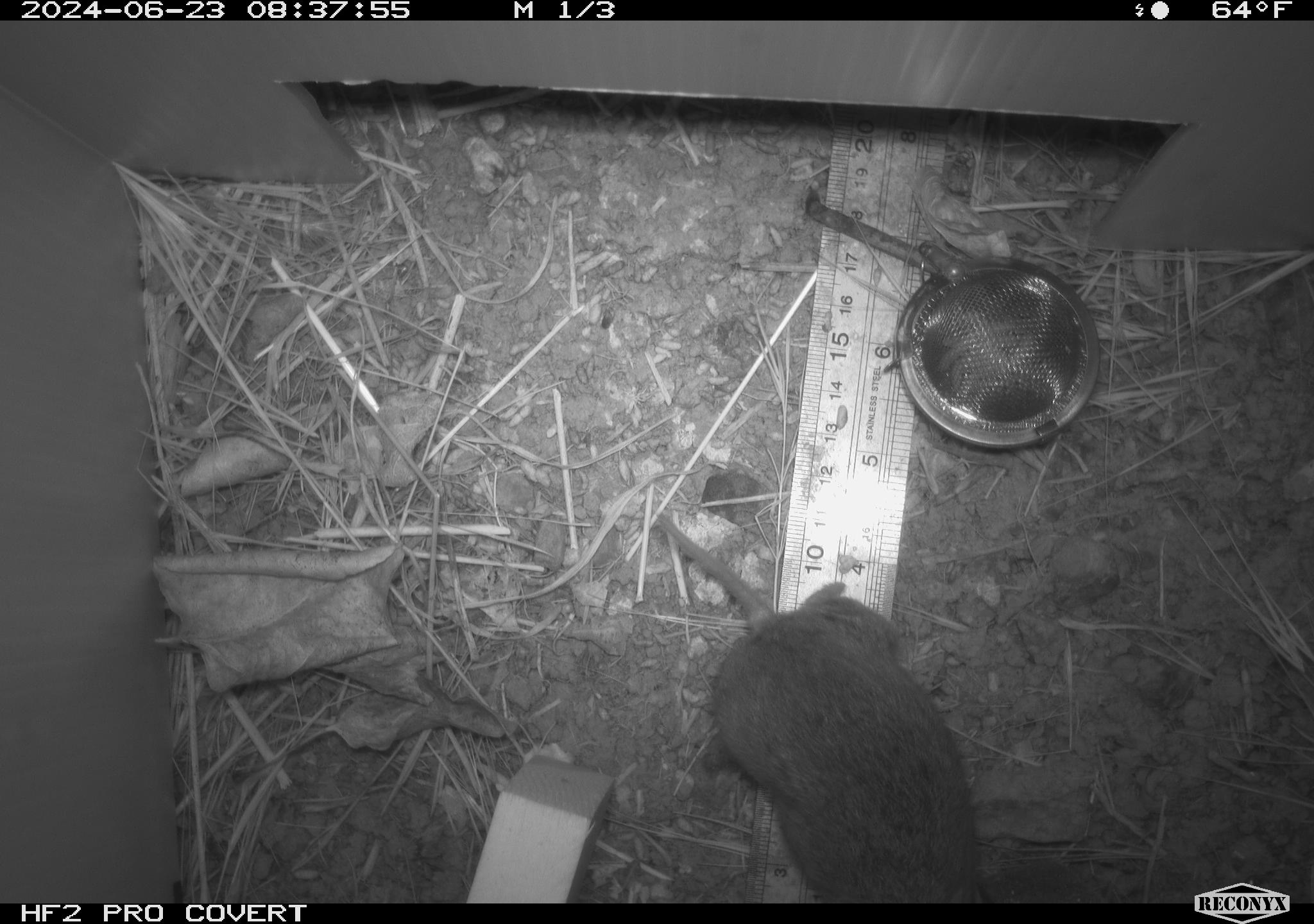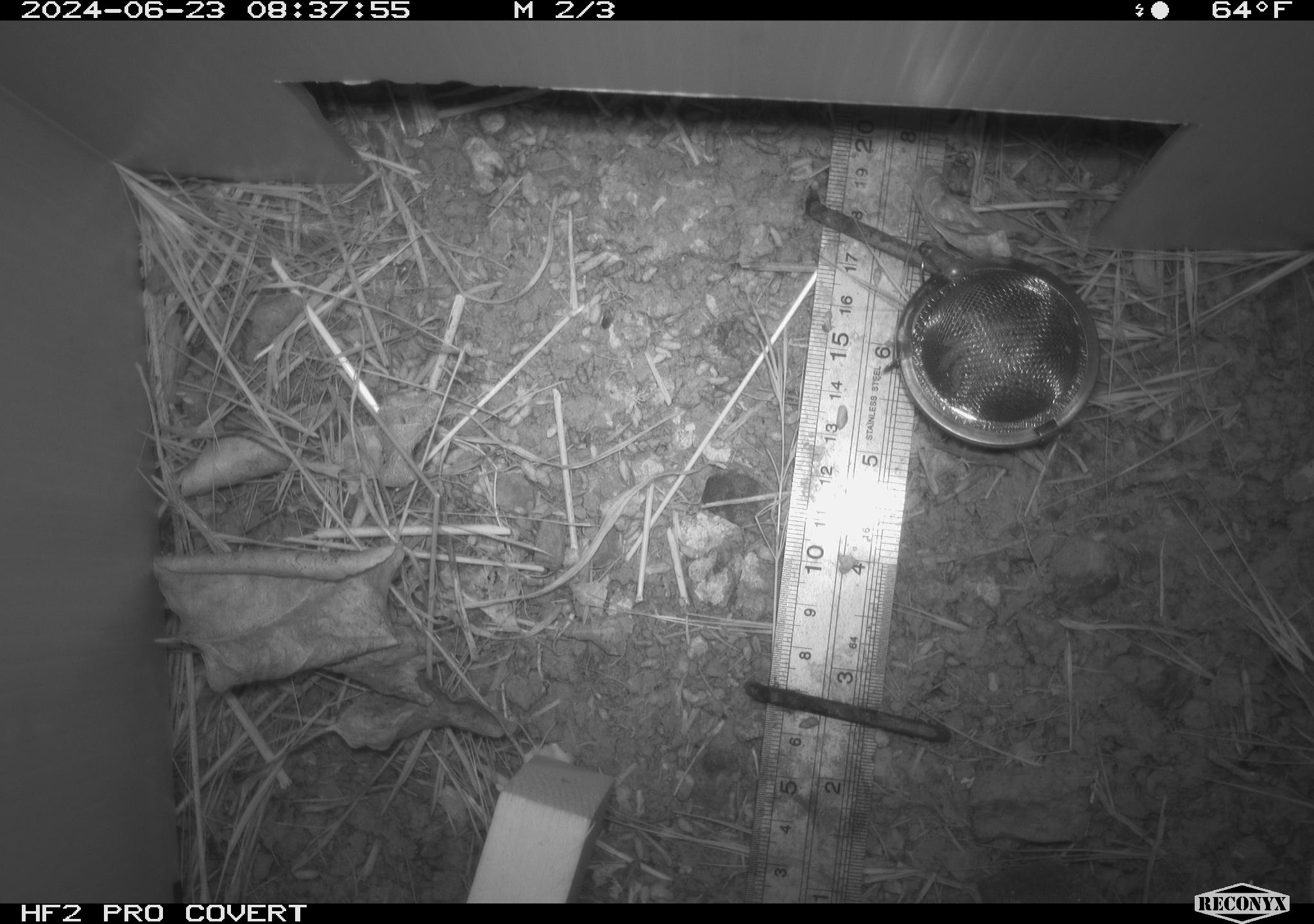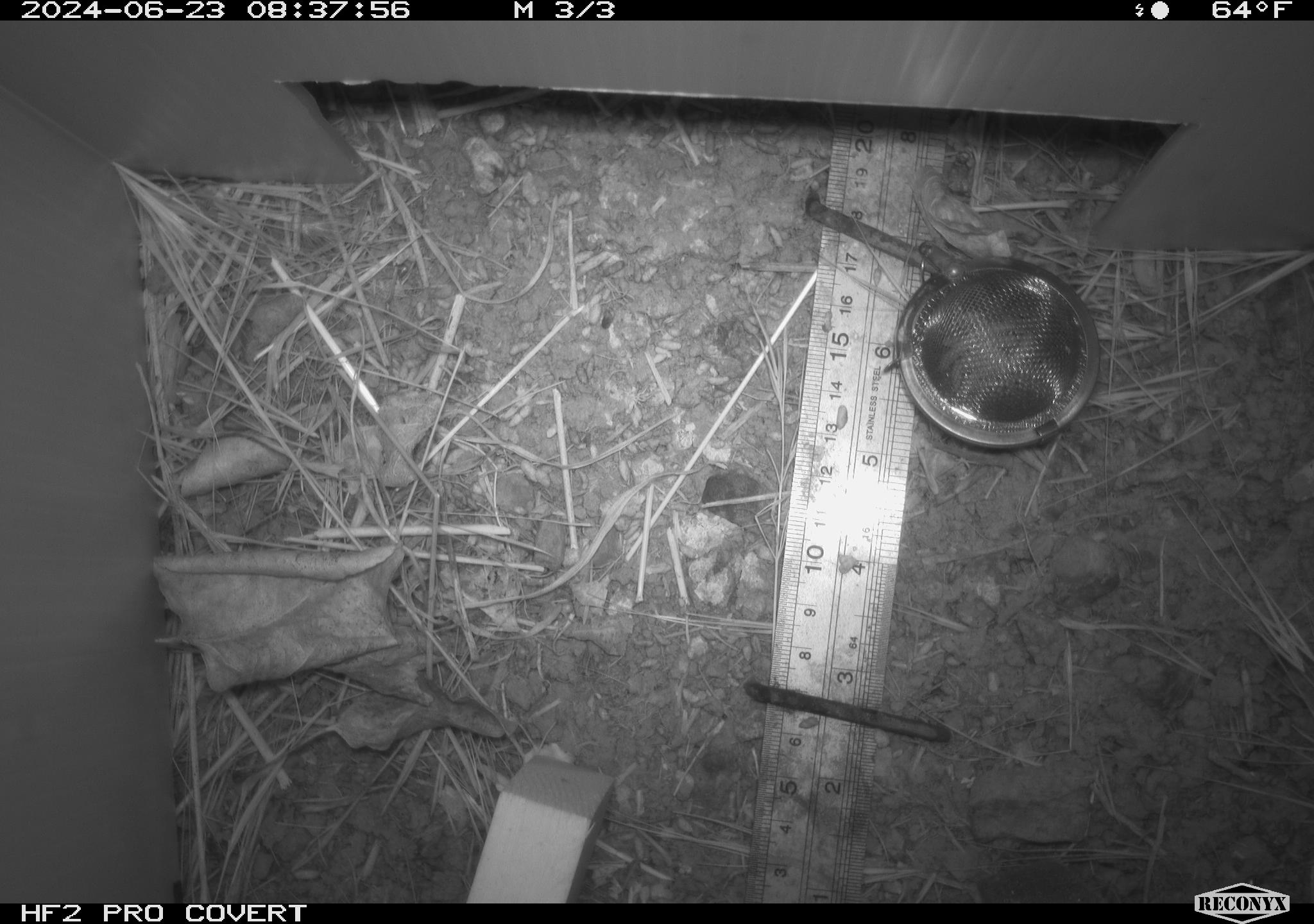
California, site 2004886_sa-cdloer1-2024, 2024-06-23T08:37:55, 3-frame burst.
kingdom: Animalia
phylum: Chordata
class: Mammalia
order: Rodentia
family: Cricetidae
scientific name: Arvicolinae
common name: voles, lemmings, and muskrats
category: arvicolinae subfamily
Arvicolinae subfamily (voles, lemmings, and muskrats) (Arvicolinae).